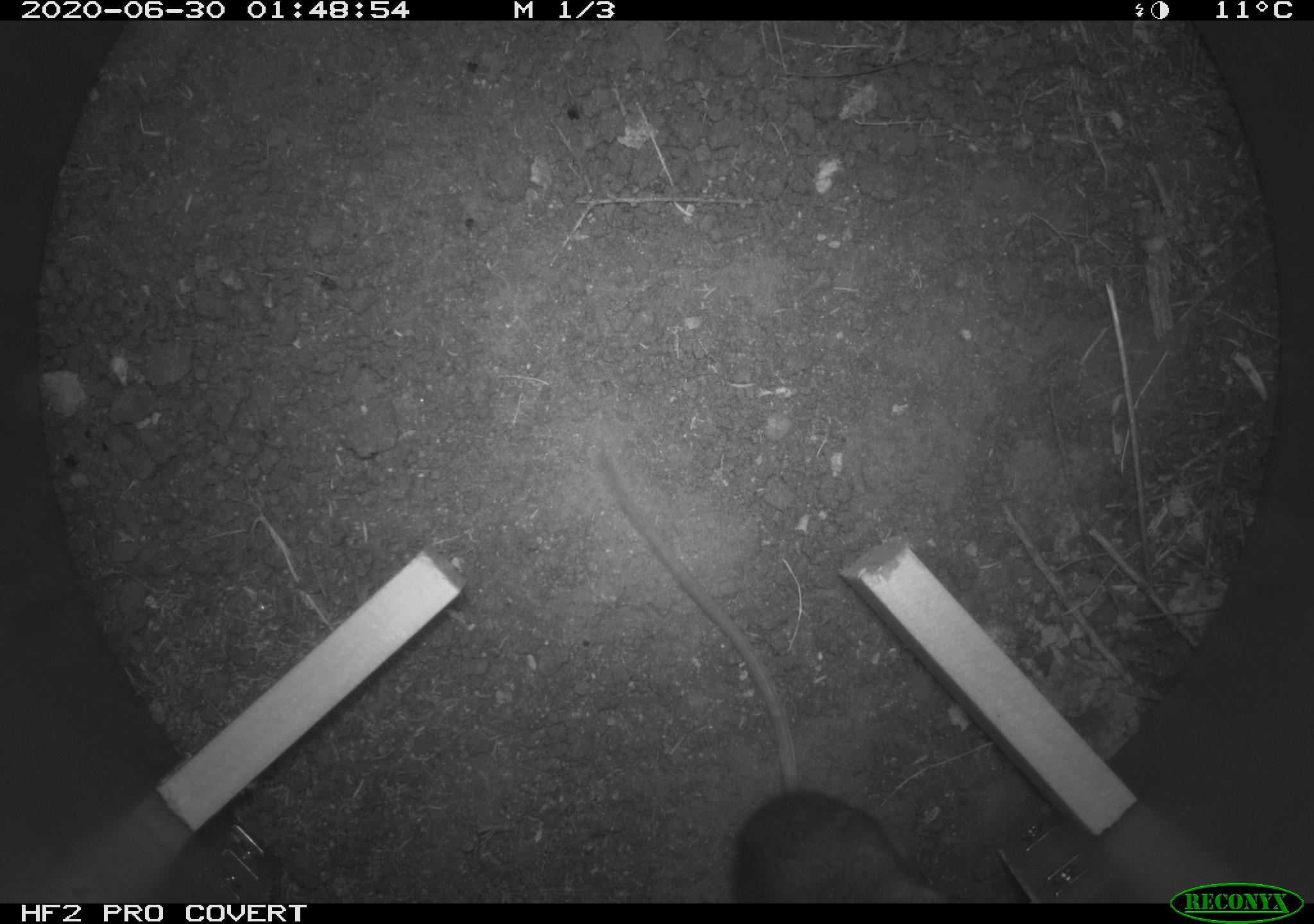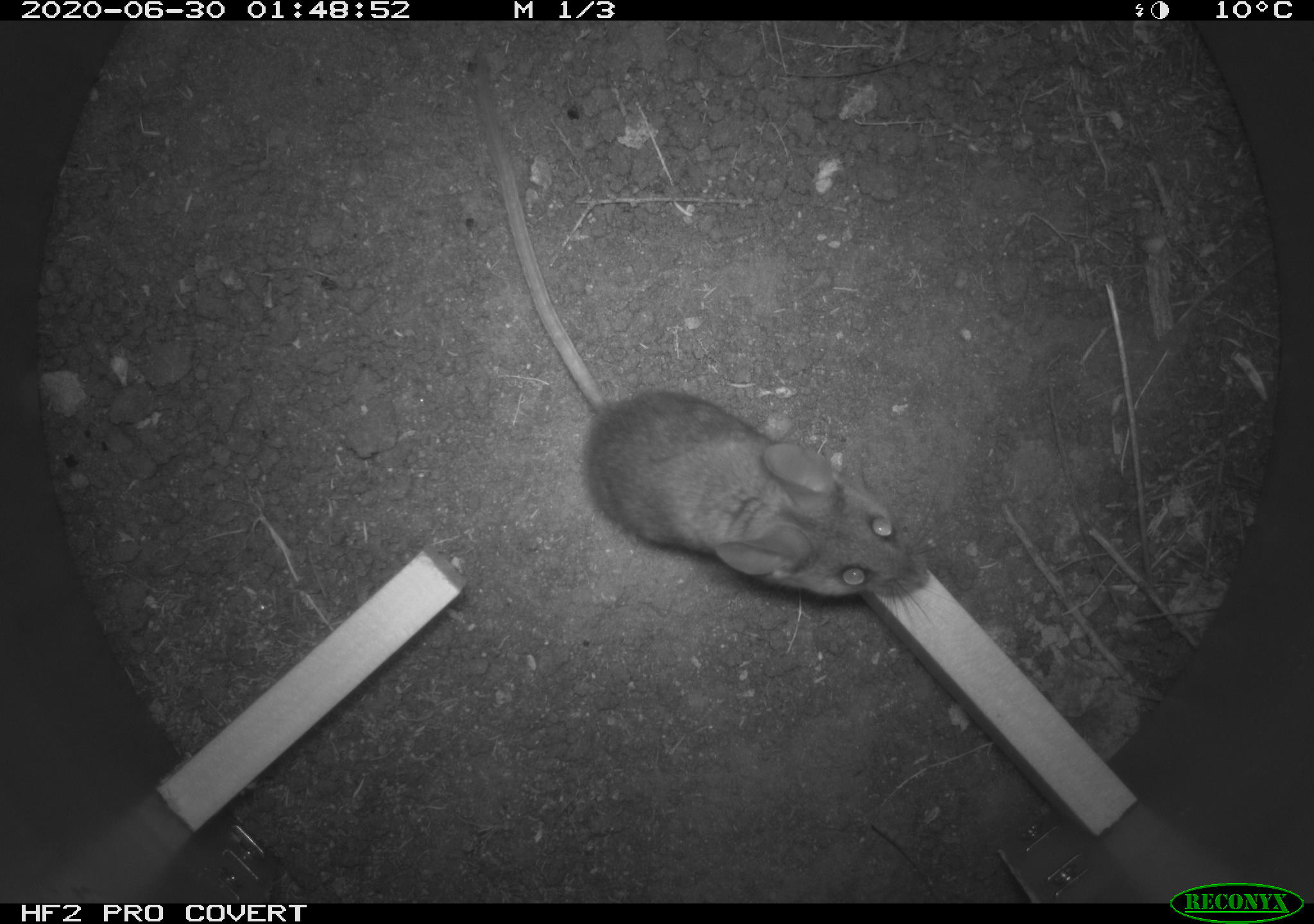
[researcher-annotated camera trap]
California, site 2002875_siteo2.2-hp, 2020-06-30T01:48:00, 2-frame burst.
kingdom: Animalia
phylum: Chordata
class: Mammalia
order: Rodentia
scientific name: Rodentia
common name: rodent